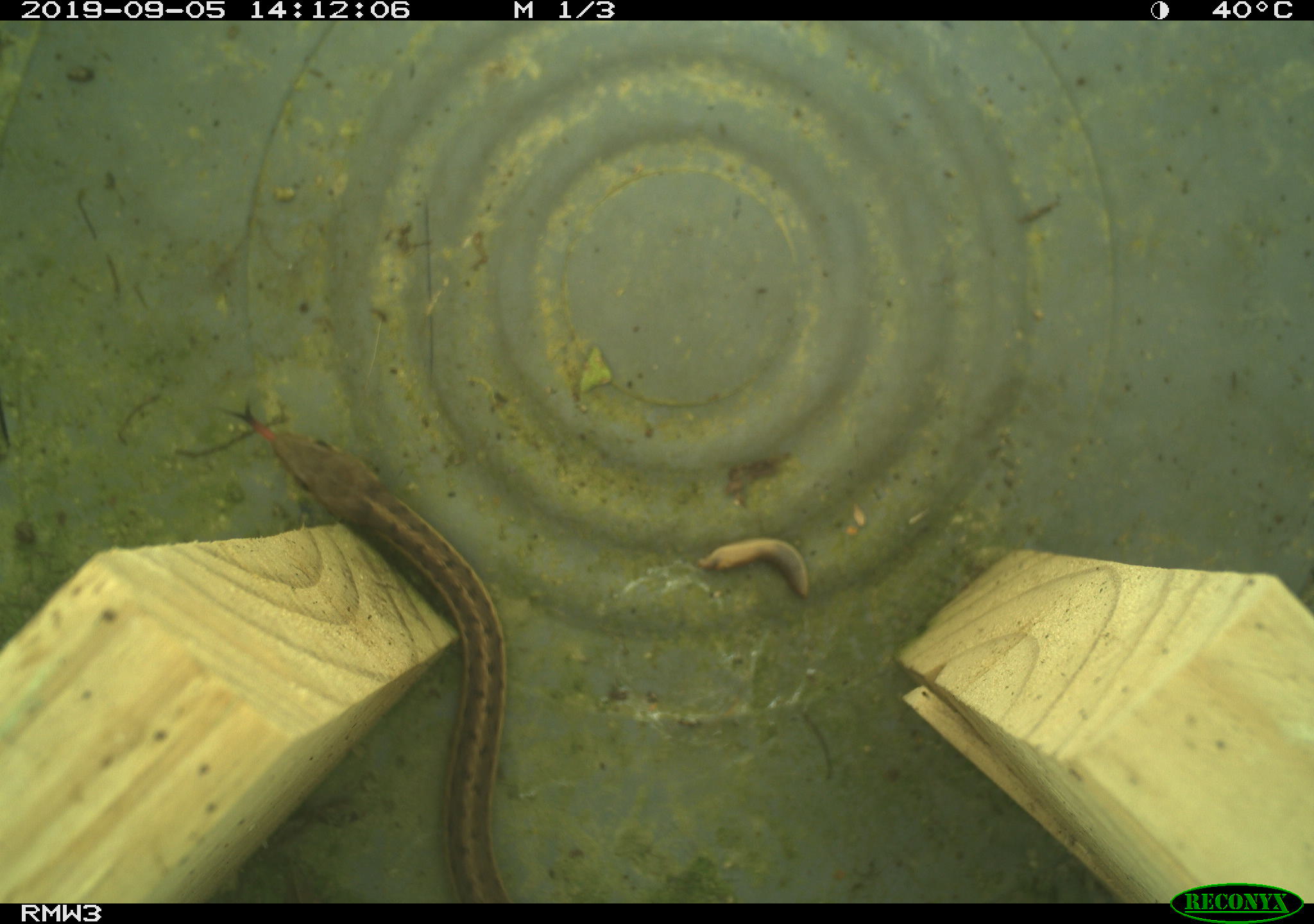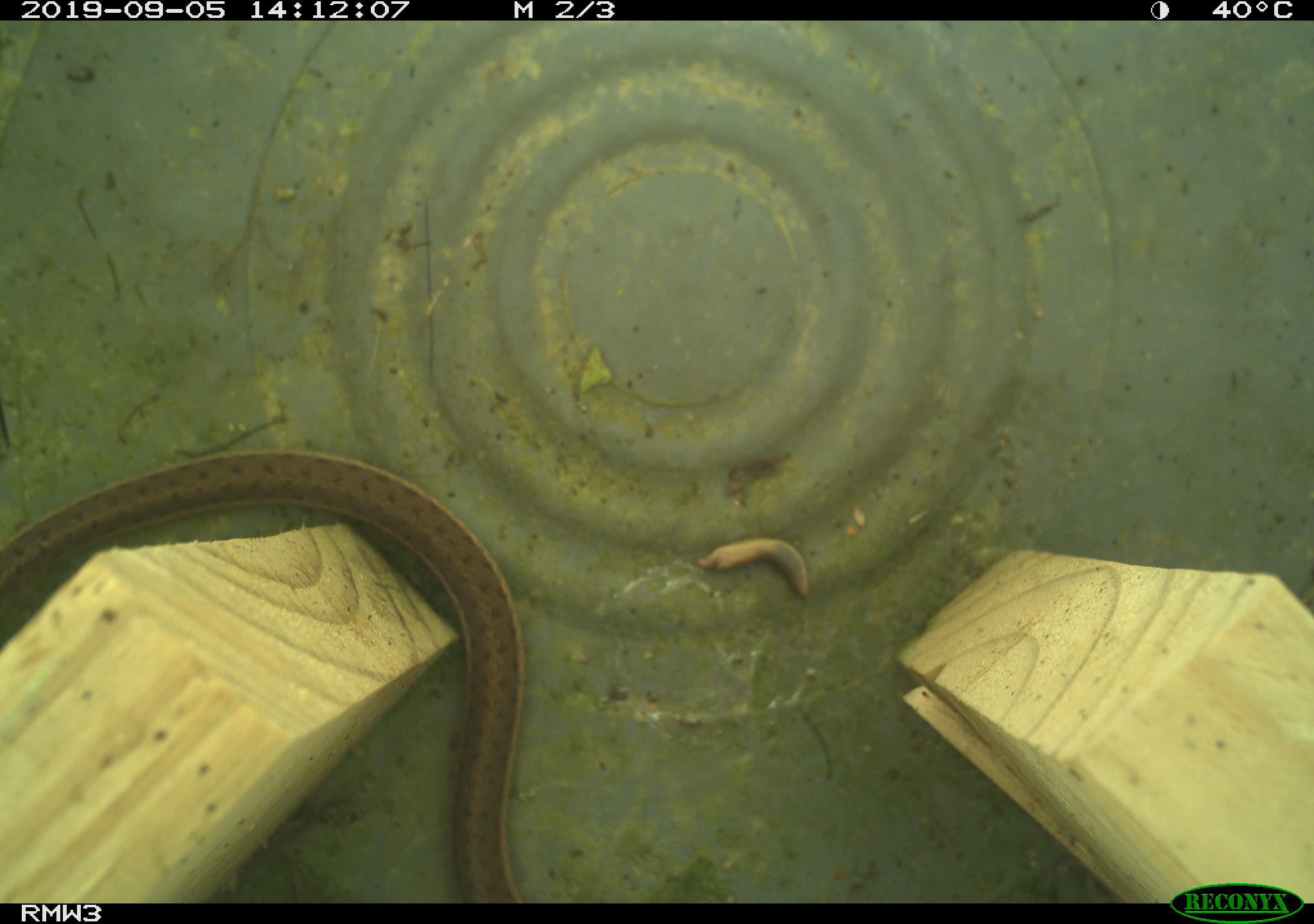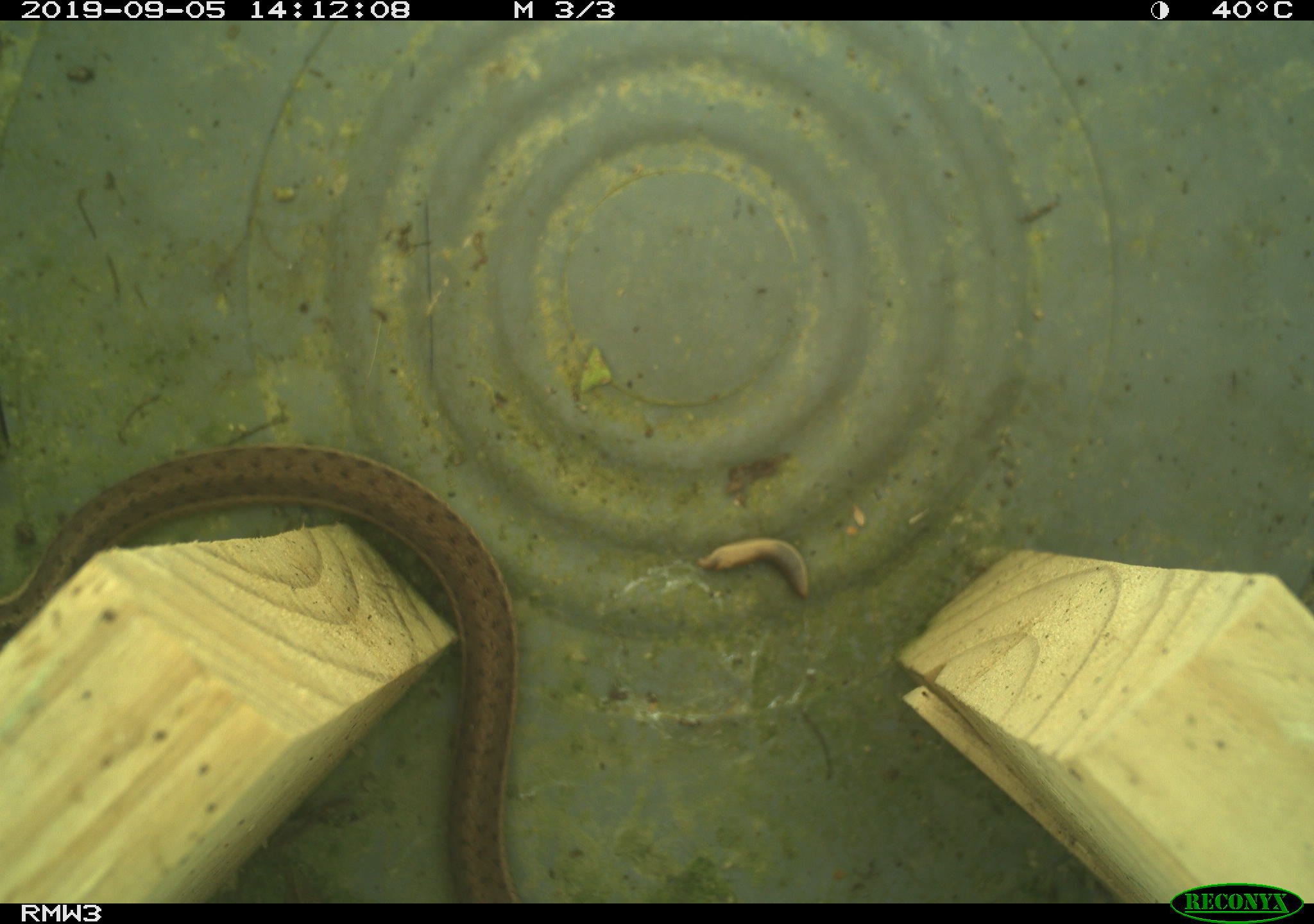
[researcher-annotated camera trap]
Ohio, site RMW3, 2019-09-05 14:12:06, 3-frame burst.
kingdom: Animalia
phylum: Chordata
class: Reptilia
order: Squamata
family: Colubridae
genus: Thamnophis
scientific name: Thamnophis sirtalis sirtalis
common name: eastern gartersnake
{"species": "eastern gartersnake (Thamnophis sirtalis sirtalis)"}